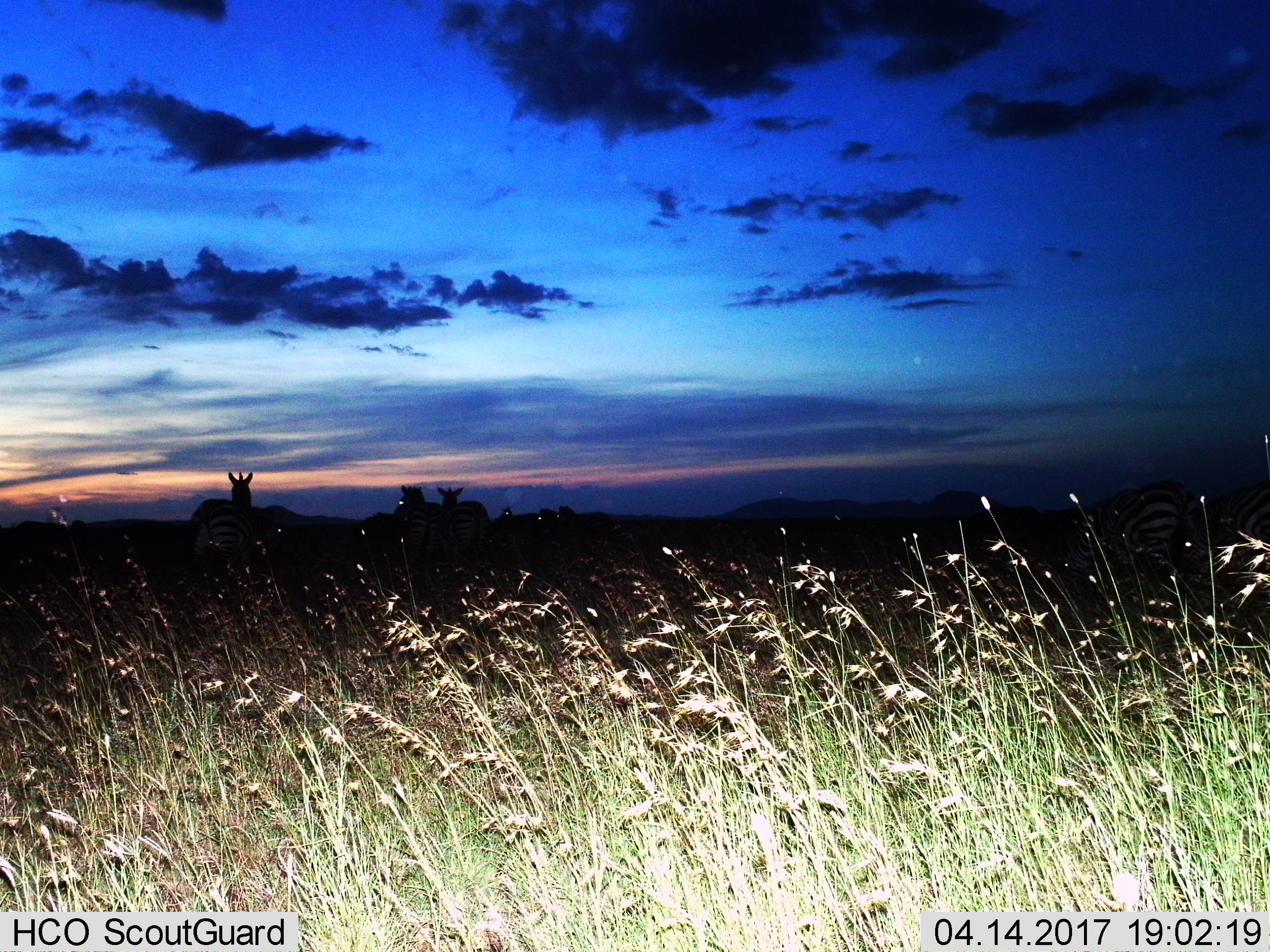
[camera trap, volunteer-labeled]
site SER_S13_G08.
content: unidentified animal